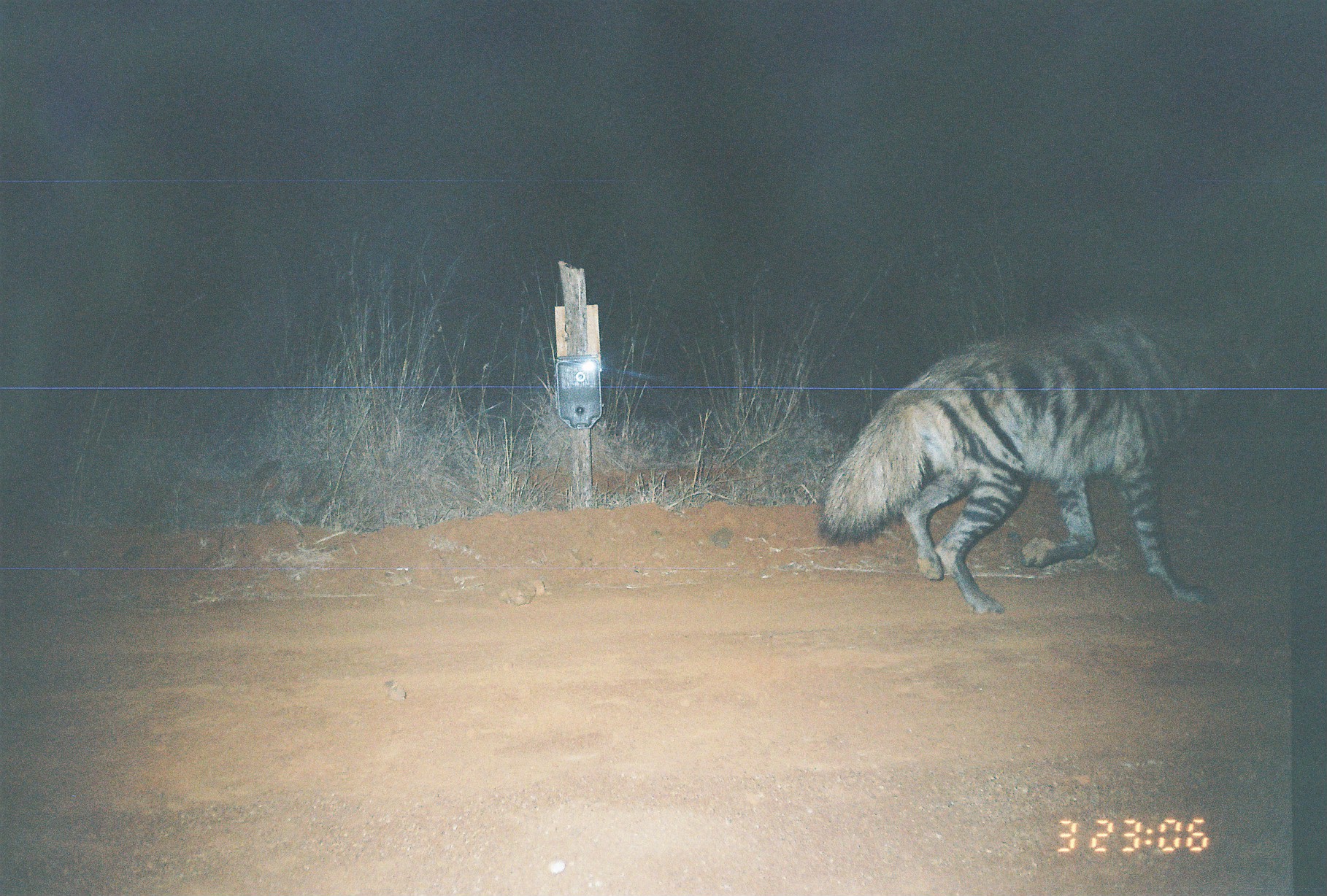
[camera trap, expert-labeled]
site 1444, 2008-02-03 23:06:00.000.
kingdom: Animalia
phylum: Chordata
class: Mammalia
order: Carnivora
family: Hyaenidae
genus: Hyaena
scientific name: Hyaena hyaena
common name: striped hyena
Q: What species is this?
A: Hyaena hyaena (striped hyena).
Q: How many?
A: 1.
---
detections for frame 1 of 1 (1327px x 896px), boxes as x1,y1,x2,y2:
hyaena hyaena: 808,309,1223,614